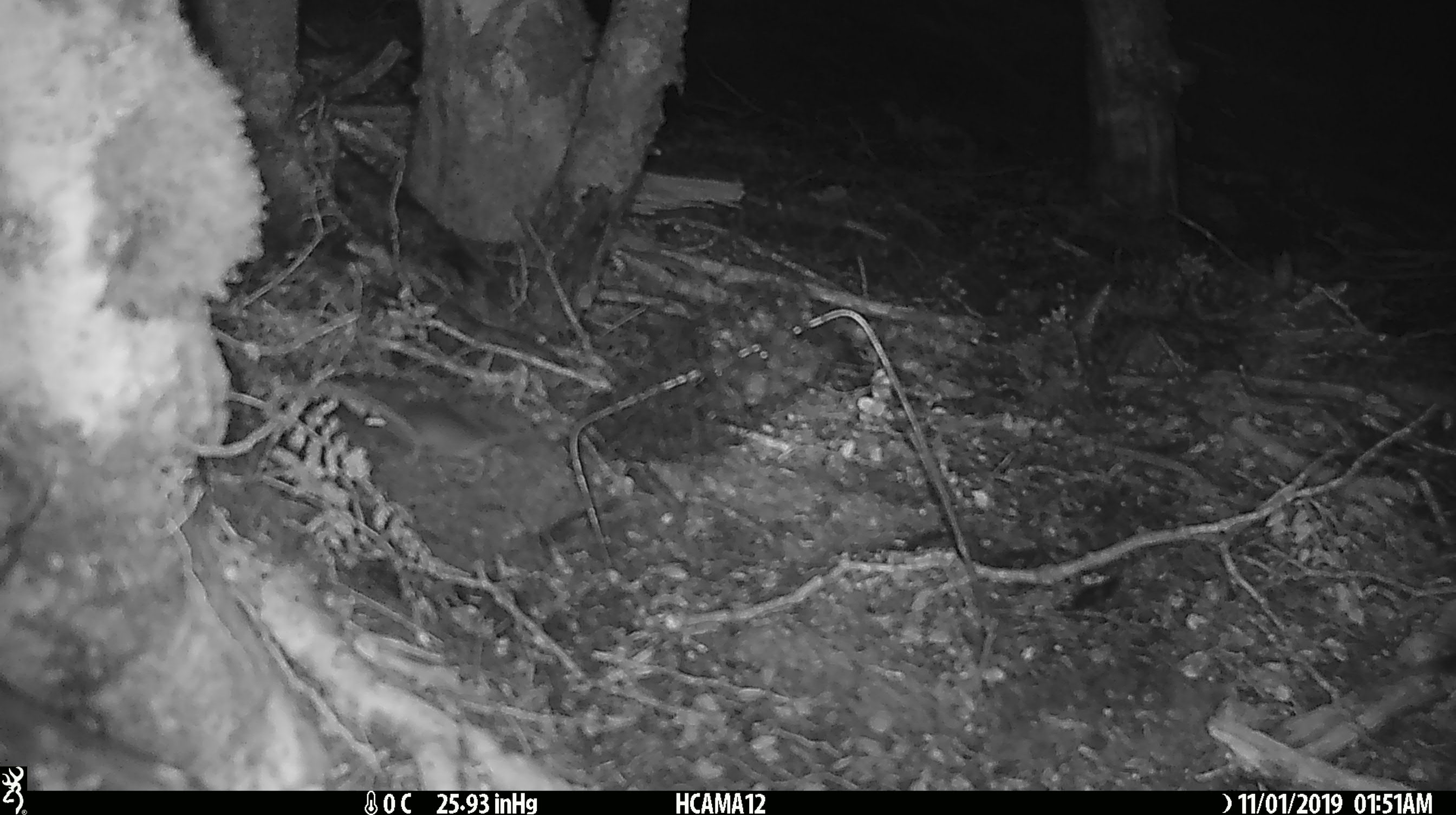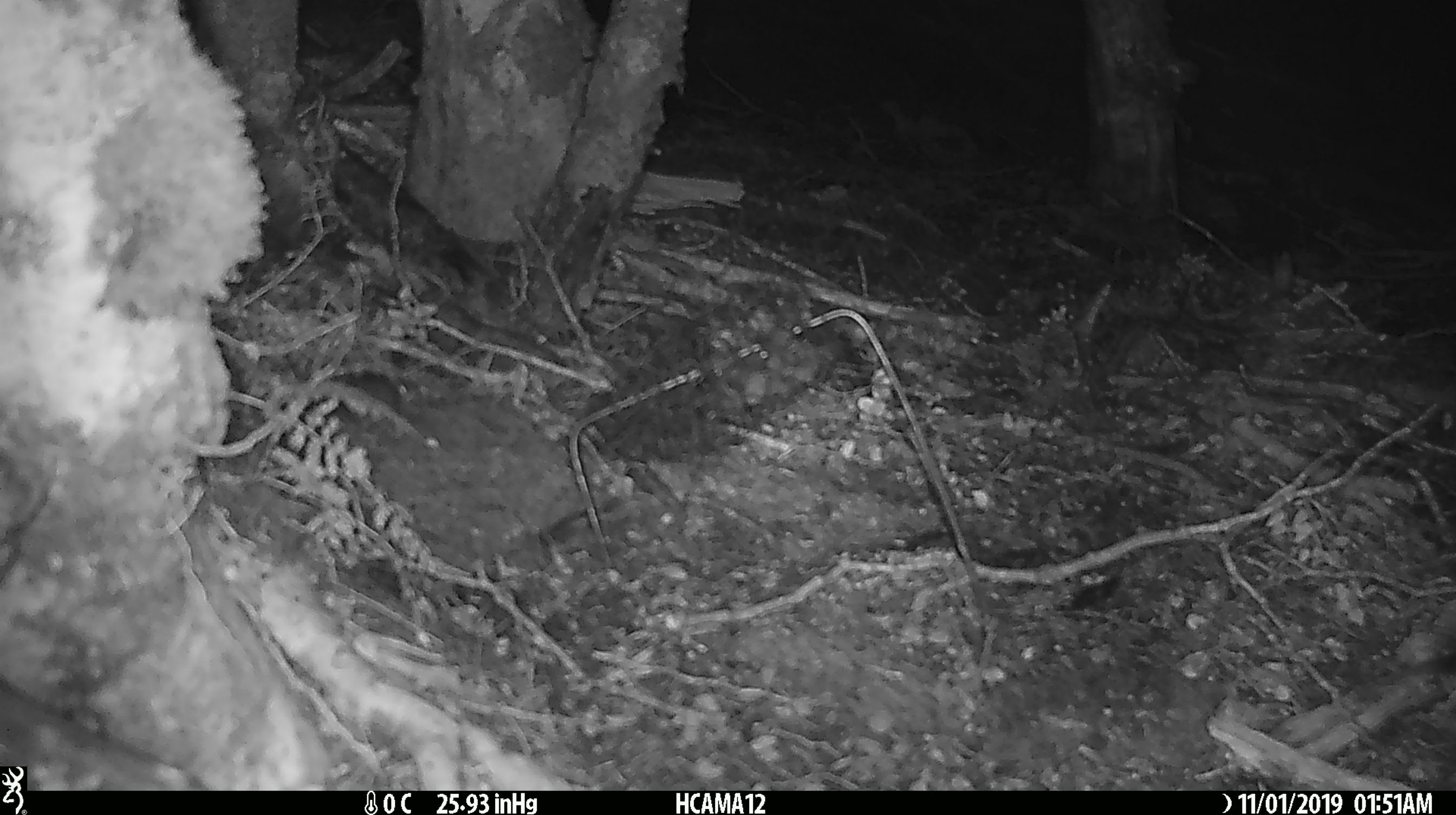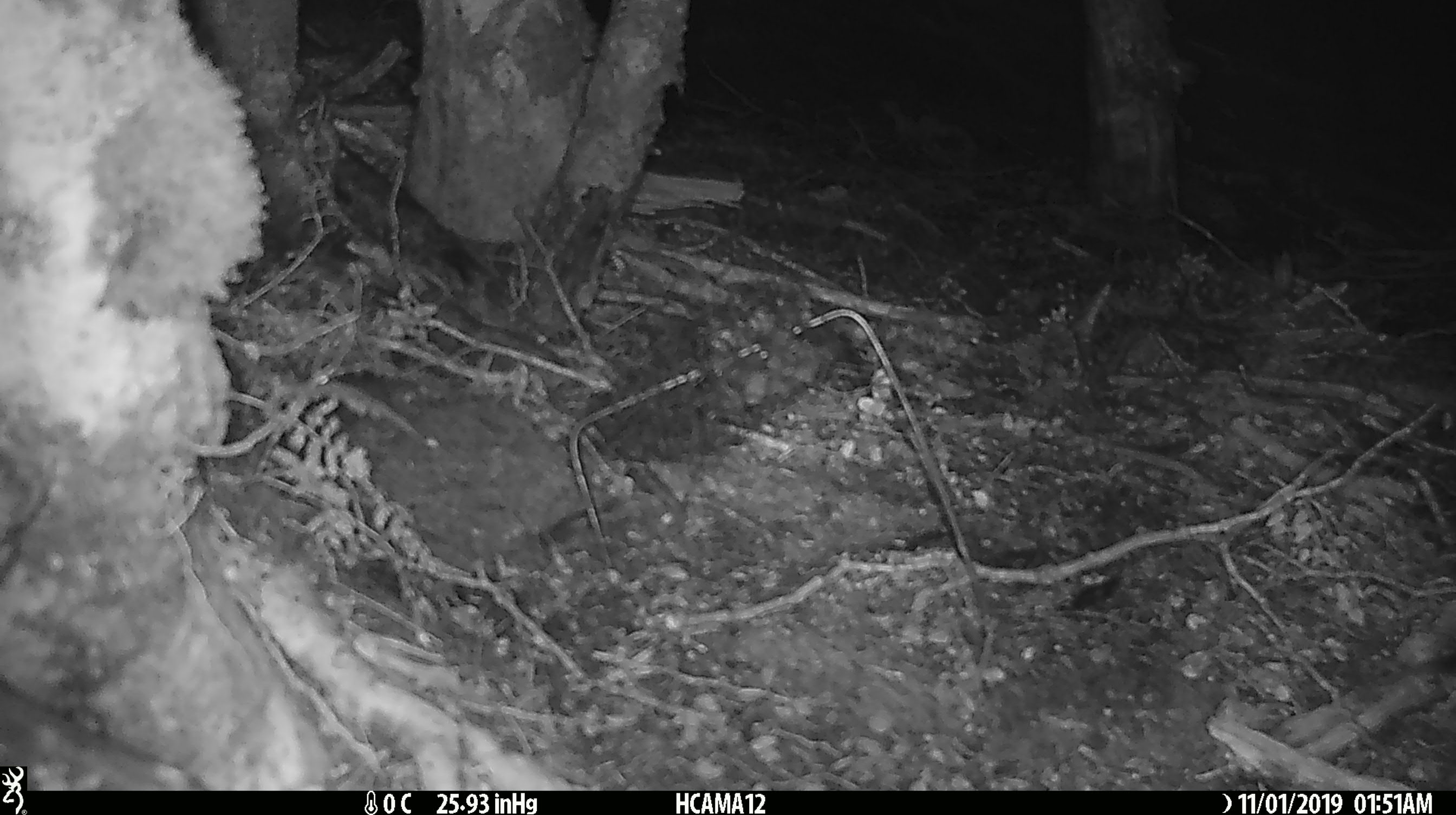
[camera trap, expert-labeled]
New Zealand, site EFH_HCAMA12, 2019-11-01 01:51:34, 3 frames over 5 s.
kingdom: Animalia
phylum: Chordata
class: Mammalia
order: Rodentia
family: Muridae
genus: Mus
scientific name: Mus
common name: mouse